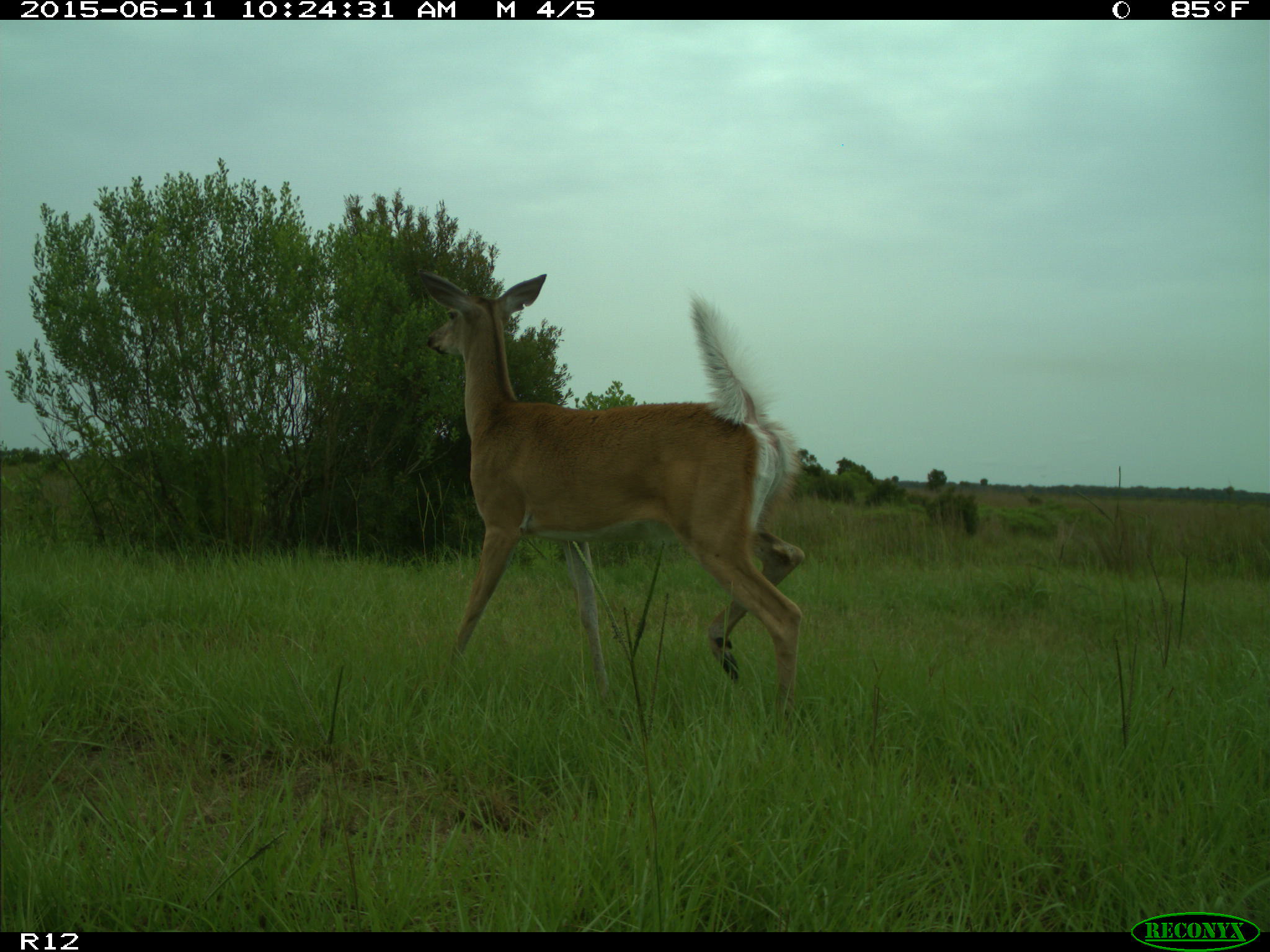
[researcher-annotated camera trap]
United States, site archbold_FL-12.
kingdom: Animalia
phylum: Chordata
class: Mammalia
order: Artiodactyla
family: Cervidae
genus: Odocoileus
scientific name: Odocoileus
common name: deer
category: unidentified deer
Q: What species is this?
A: Unidentified deer (deer) (Odocoileus).